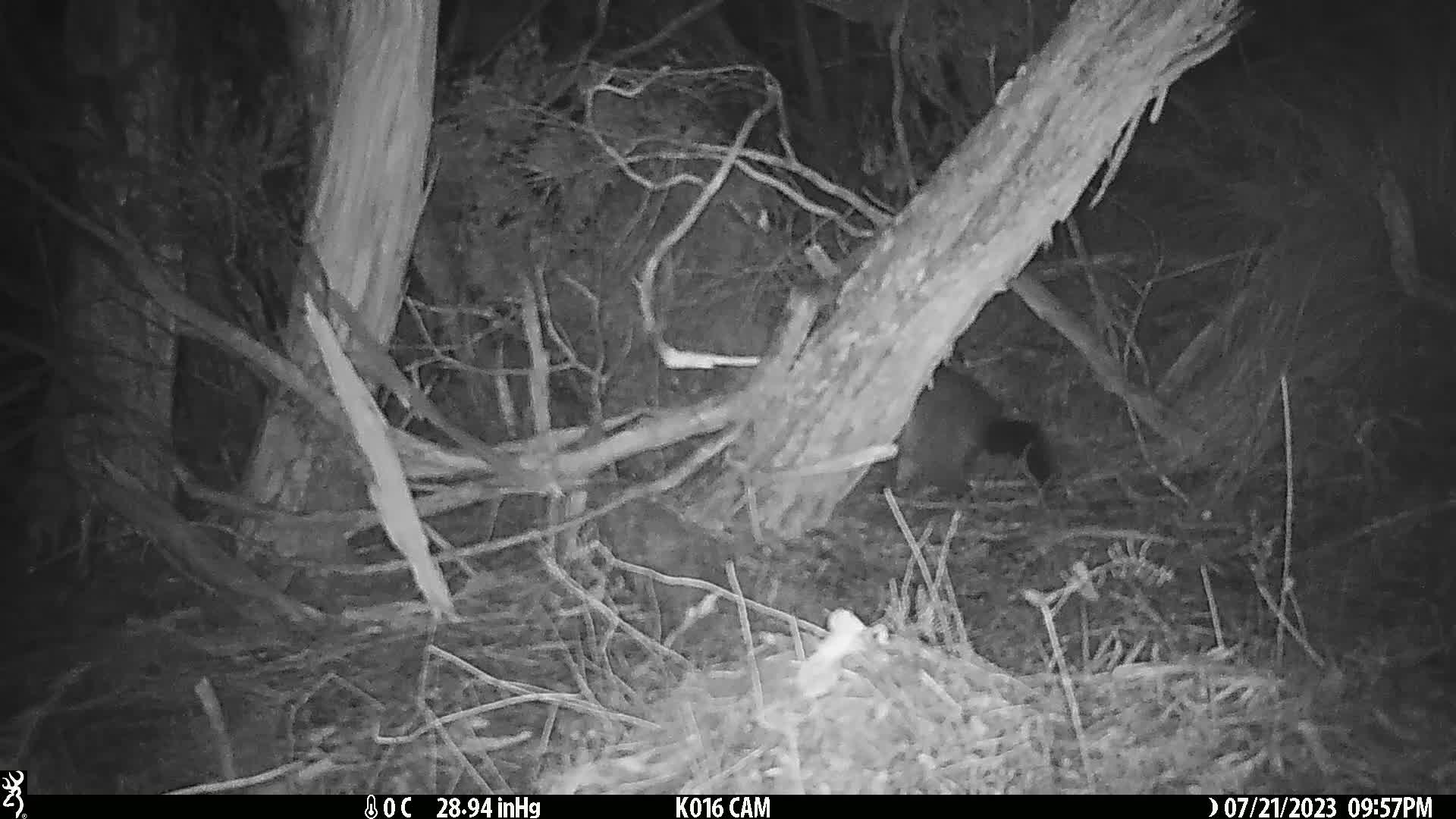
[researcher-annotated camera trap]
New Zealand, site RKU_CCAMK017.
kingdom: Animalia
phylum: Chordata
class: Mammalia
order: Diprotodontia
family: Phalangeridae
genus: Trichosurus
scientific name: Trichosurus vulpecula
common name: common brushtail possum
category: possum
Possum (common brushtail possum) (Trichosurus vulpecula).